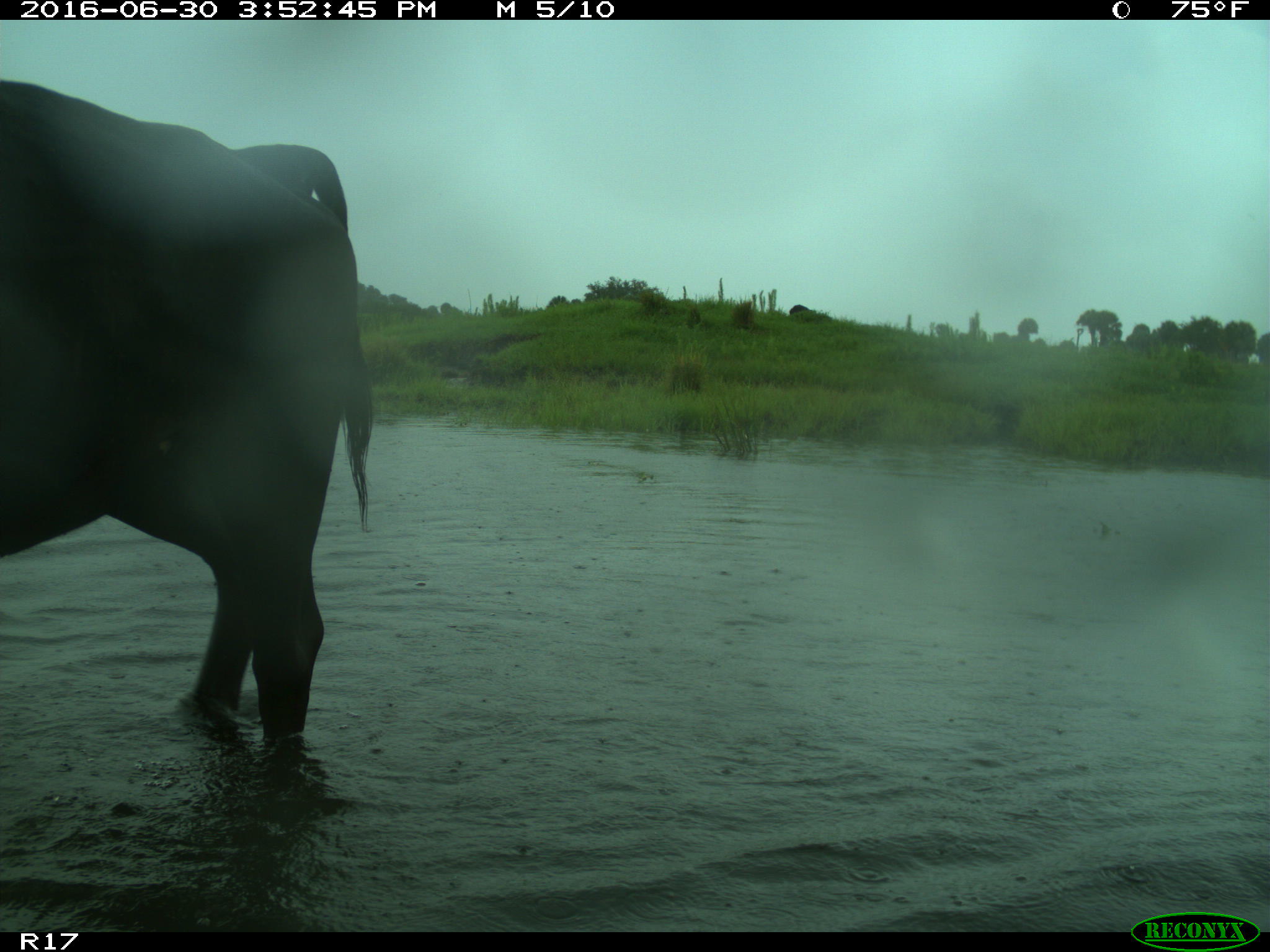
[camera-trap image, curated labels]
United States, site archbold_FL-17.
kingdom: Animalia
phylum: Chordata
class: Mammalia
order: Artiodactyla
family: Bovidae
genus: Bos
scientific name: Bos taurus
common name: domestic cow